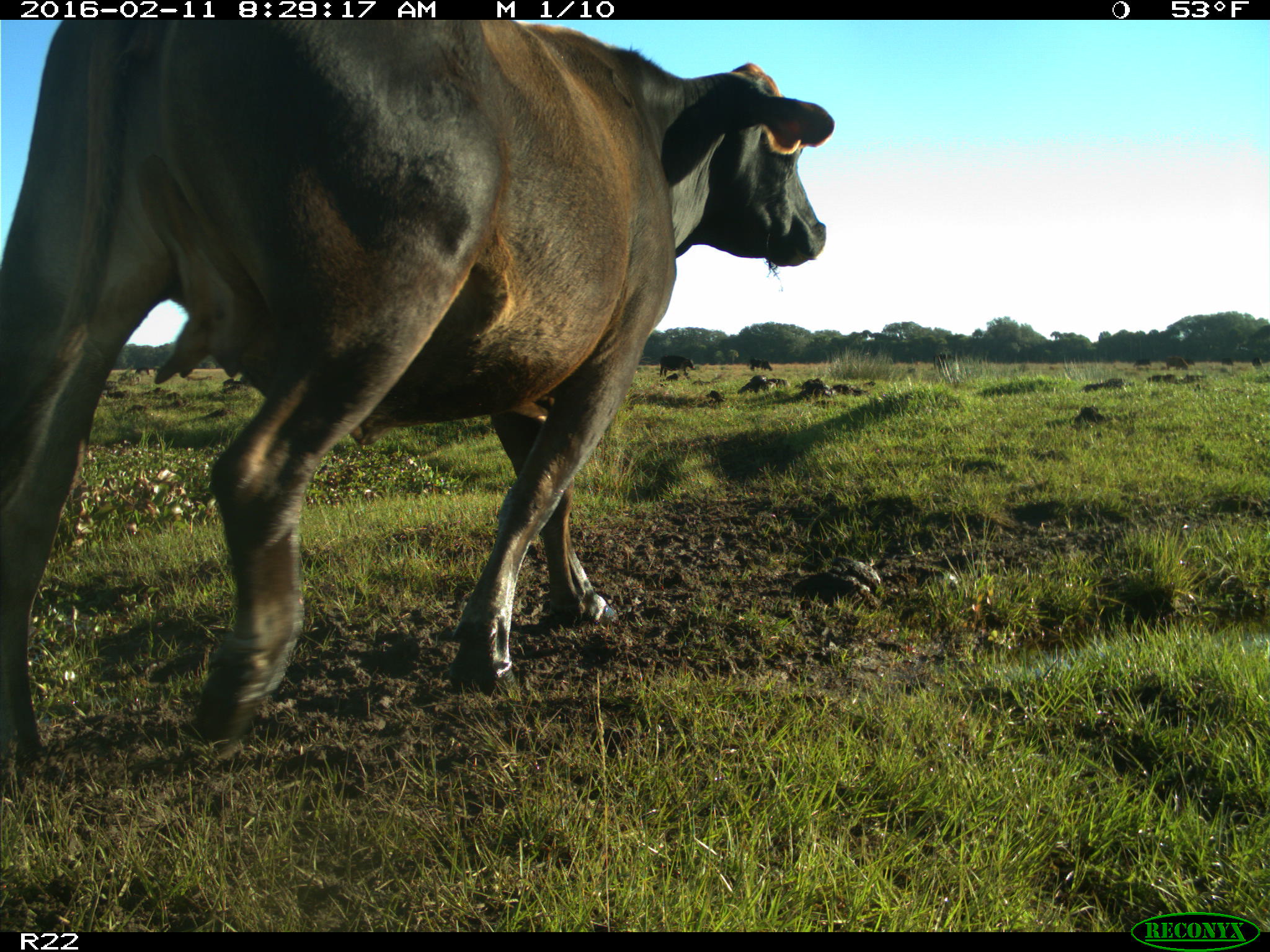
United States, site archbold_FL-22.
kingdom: Animalia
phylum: Chordata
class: Mammalia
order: Artiodactyla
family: Bovidae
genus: Bos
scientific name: Bos taurus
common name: domestic cow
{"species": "Bos taurus (domestic cow)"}